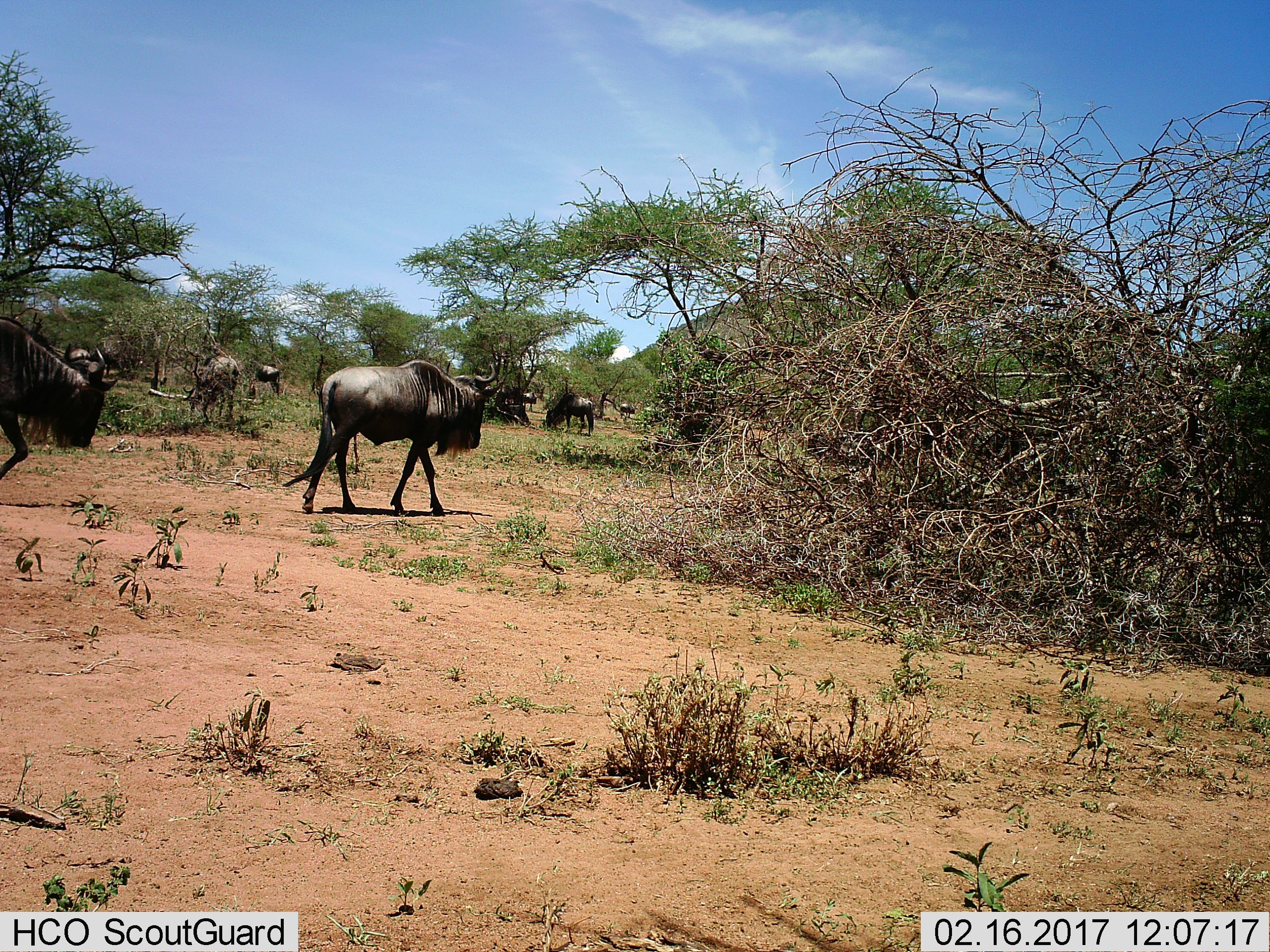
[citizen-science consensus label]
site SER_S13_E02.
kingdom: Animalia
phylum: Chordata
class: Mammalia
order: Artiodactyla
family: Bovidae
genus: Connochaetes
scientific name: Connochaetes taurinus taurinus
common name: blue wildebeest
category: wildebeestblue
Wildebeestblue (blue wildebeest) (Connochaetes taurinus taurinus), count 7. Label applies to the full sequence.